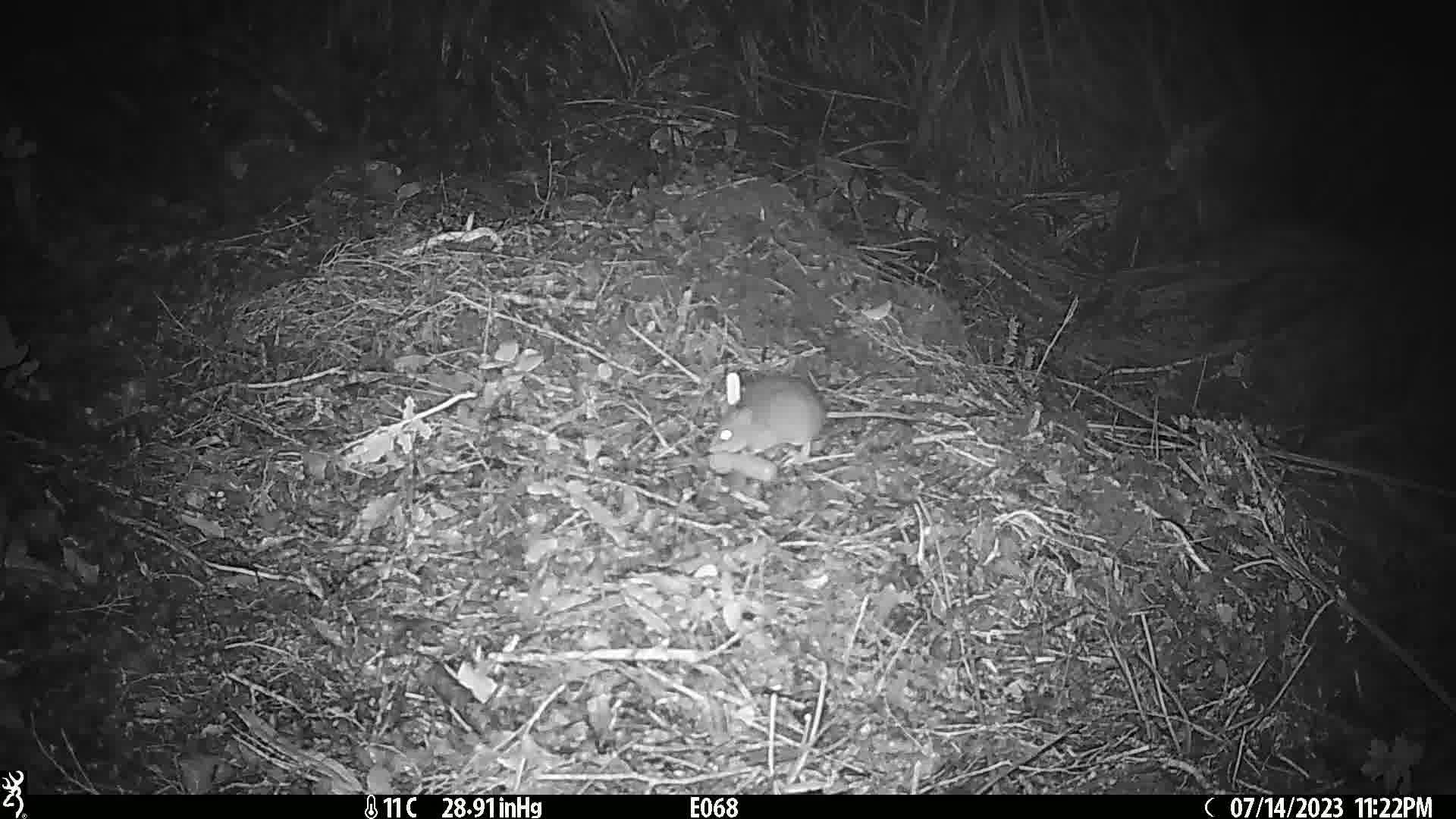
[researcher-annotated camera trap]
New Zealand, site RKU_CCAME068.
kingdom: Animalia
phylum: Chordata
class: Mammalia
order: Rodentia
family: Muridae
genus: Rattus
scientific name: Rattus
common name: rat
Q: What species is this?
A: Rat (Rattus).